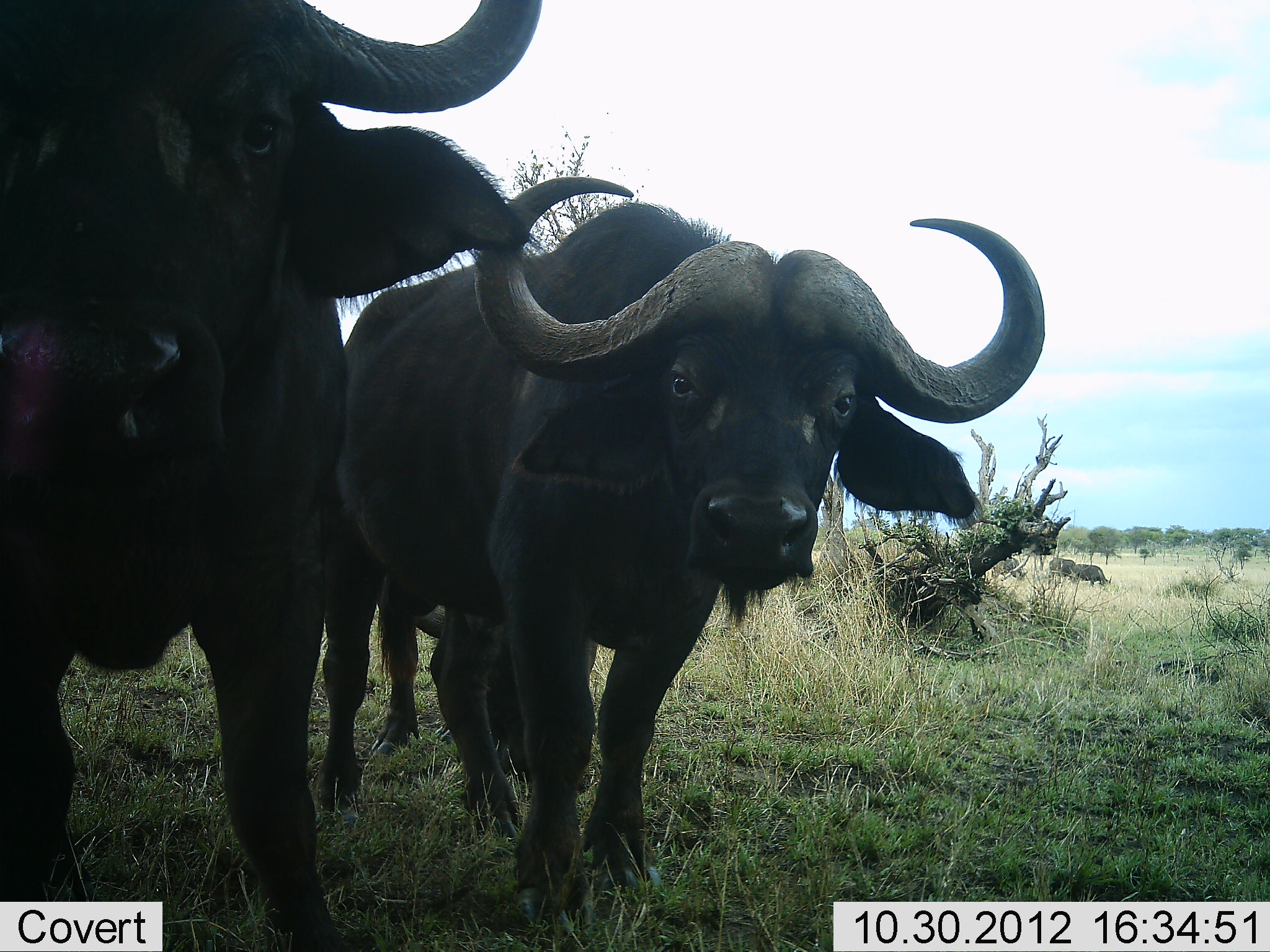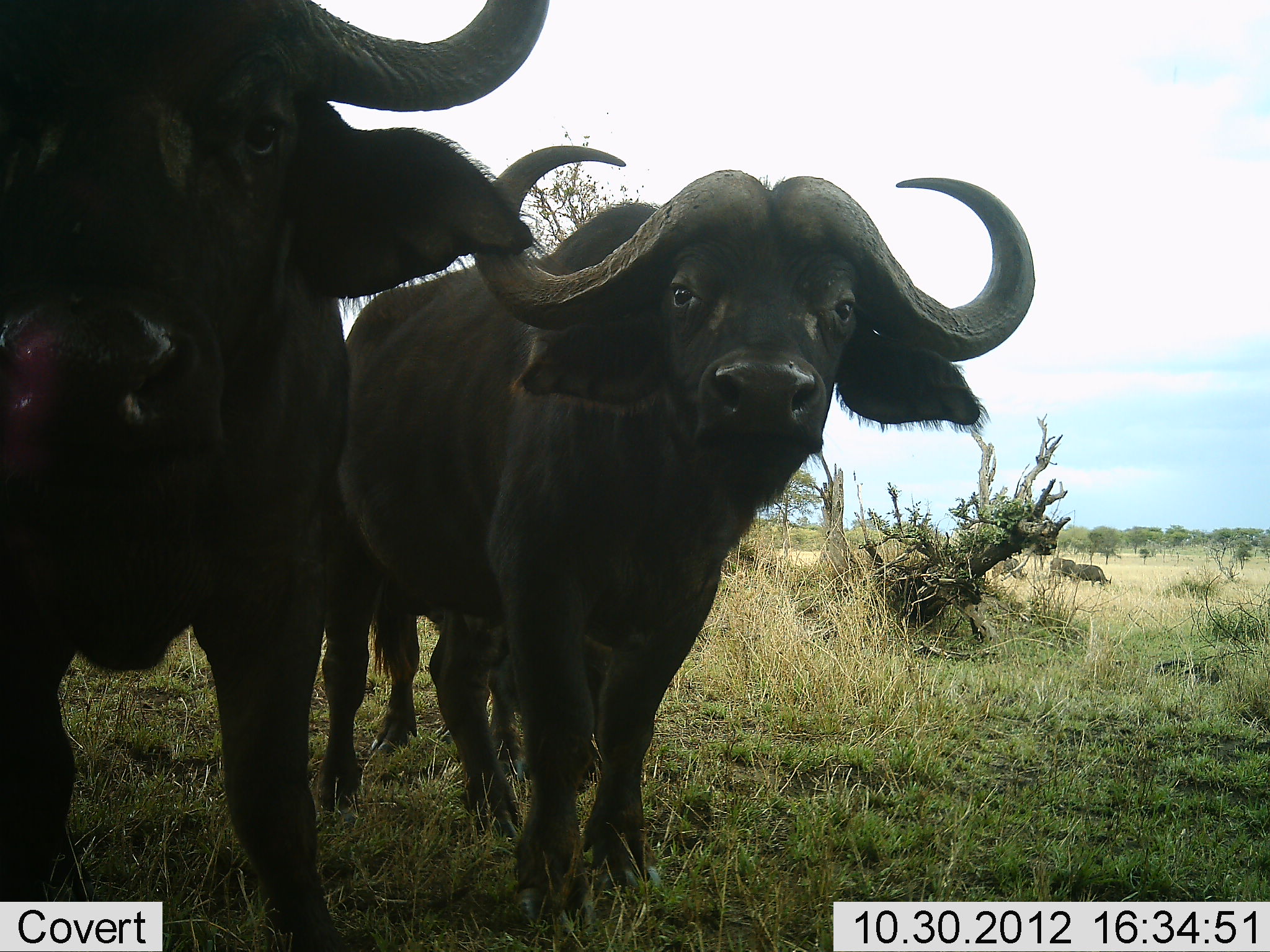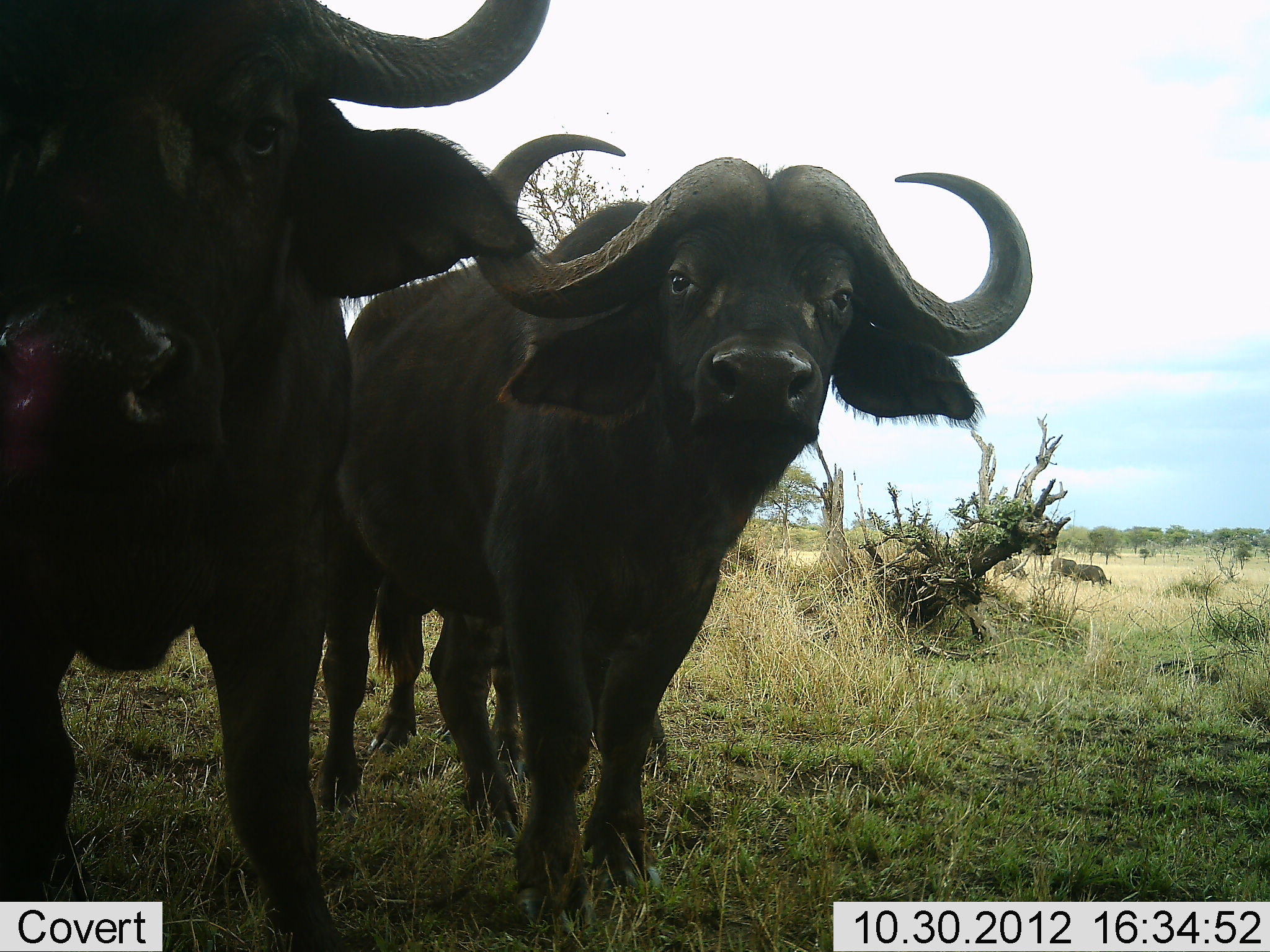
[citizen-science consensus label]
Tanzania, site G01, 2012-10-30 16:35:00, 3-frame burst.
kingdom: Animalia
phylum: Chordata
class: Mammalia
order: Artiodactyla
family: Bovidae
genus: Syncerus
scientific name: Syncerus caffer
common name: cape buffalo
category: buffalo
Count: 3.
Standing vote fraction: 100%.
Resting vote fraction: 0%.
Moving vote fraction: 0%.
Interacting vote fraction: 0%.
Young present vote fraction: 20%.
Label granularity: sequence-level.